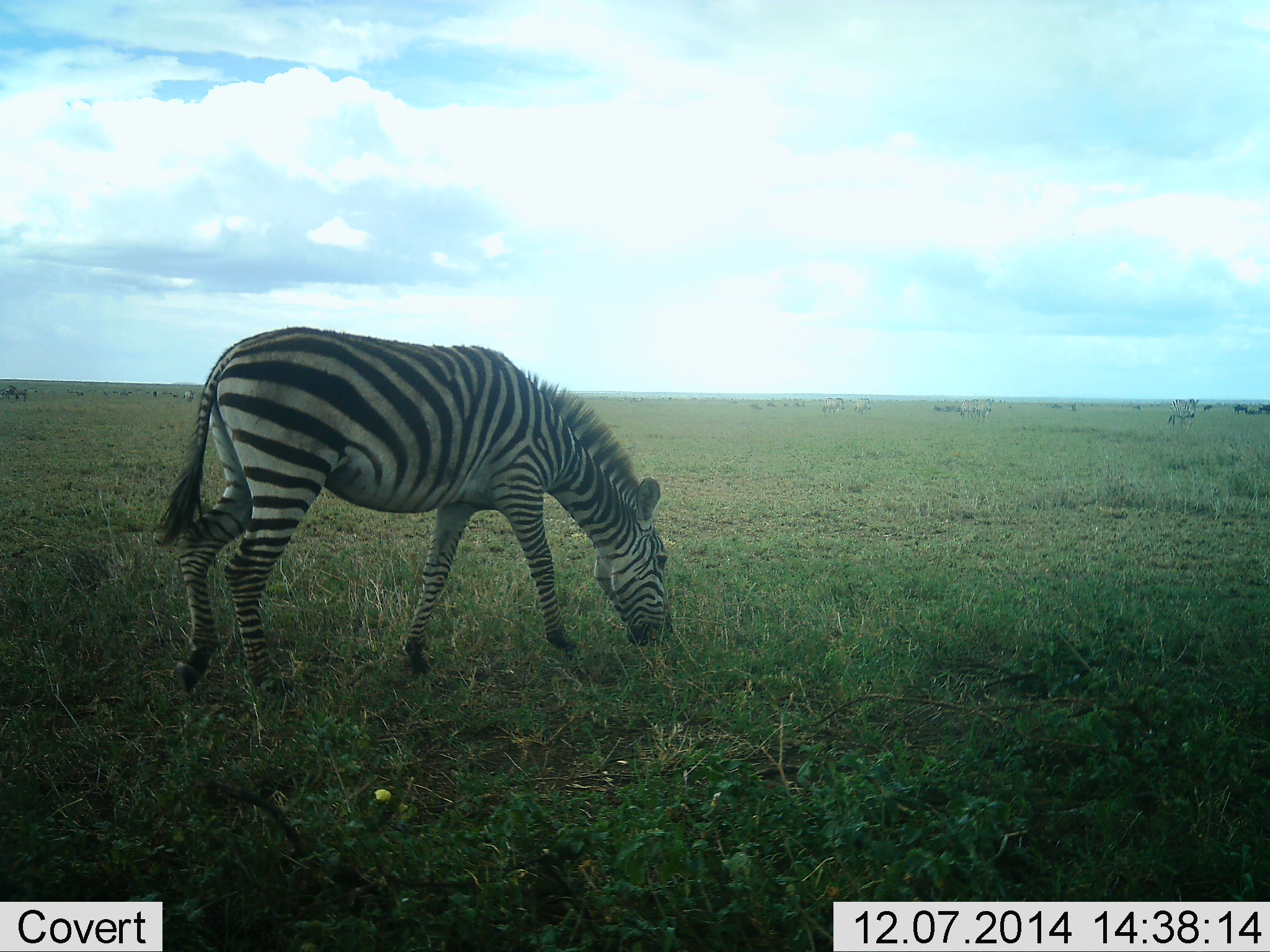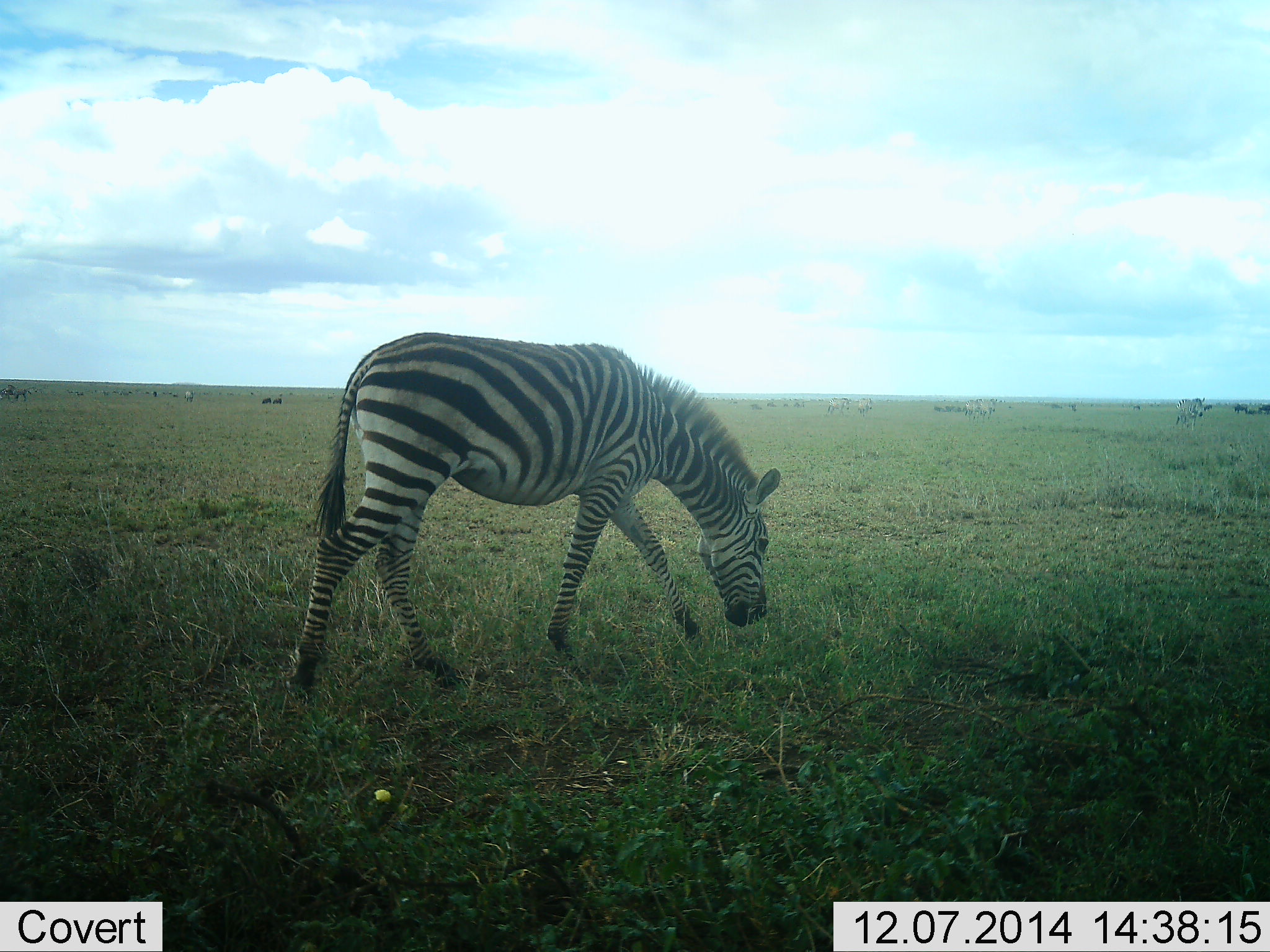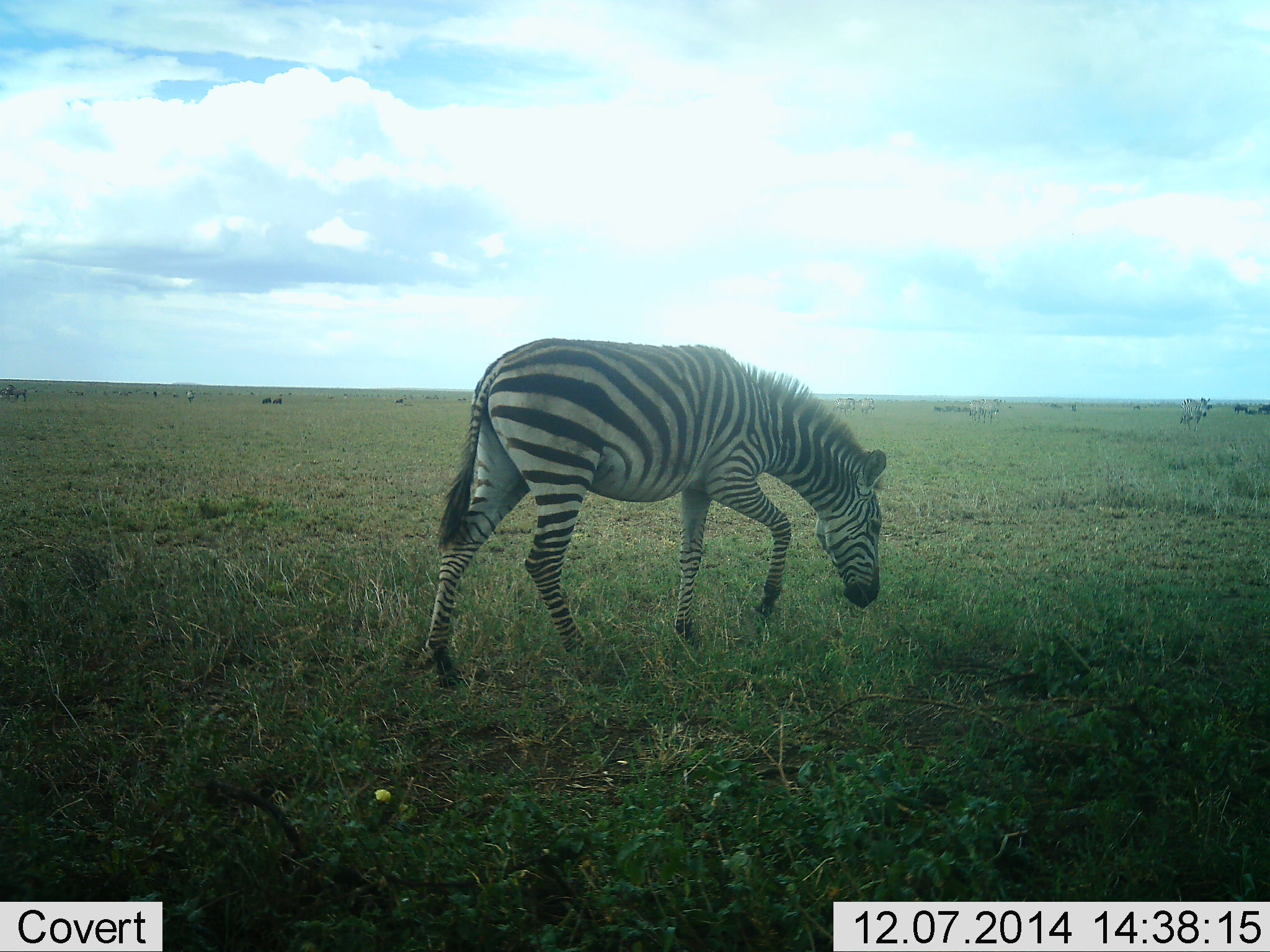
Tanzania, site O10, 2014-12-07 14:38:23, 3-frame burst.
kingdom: Animalia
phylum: Chordata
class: Mammalia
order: Perissodactyla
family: Equidae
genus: Equus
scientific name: Equus quagga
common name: plains zebra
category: zebra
Zebra (plains zebra) (Equus quagga), count 1. Behavior (volunteer vote fractions): standing 9%, resting 0%, moving 55%, interacting 0%. Young present (vote fraction): 0%. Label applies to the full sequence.